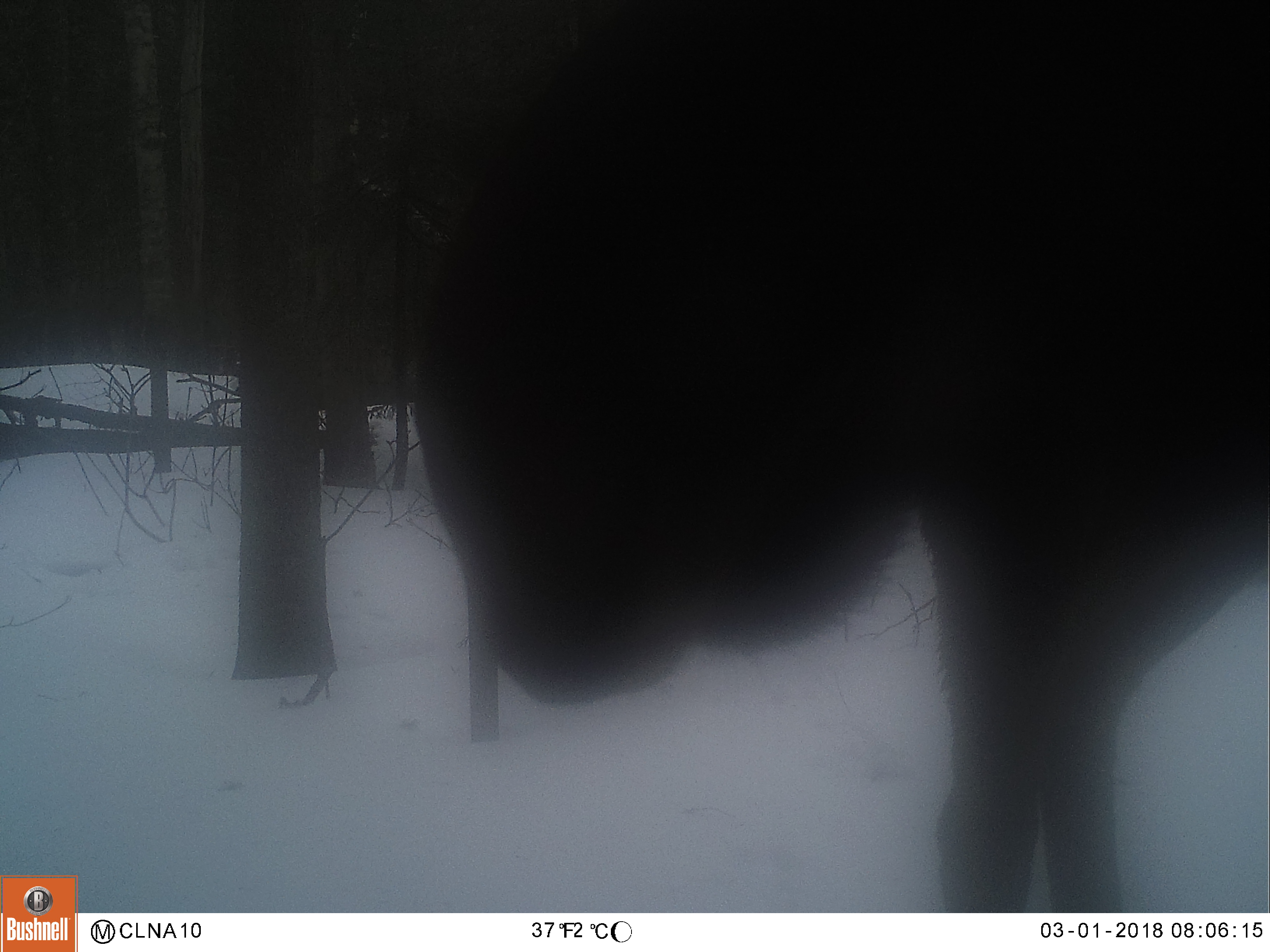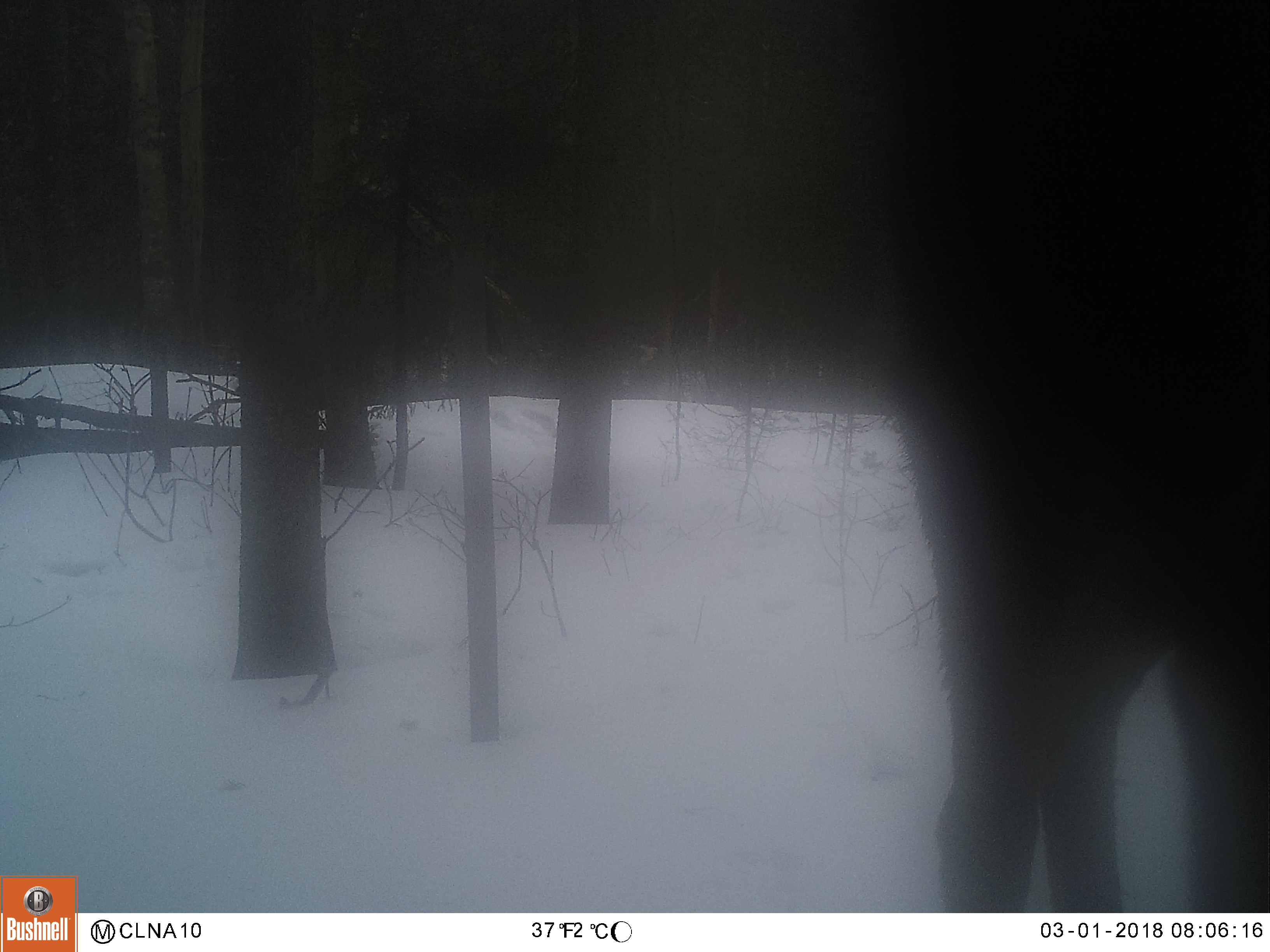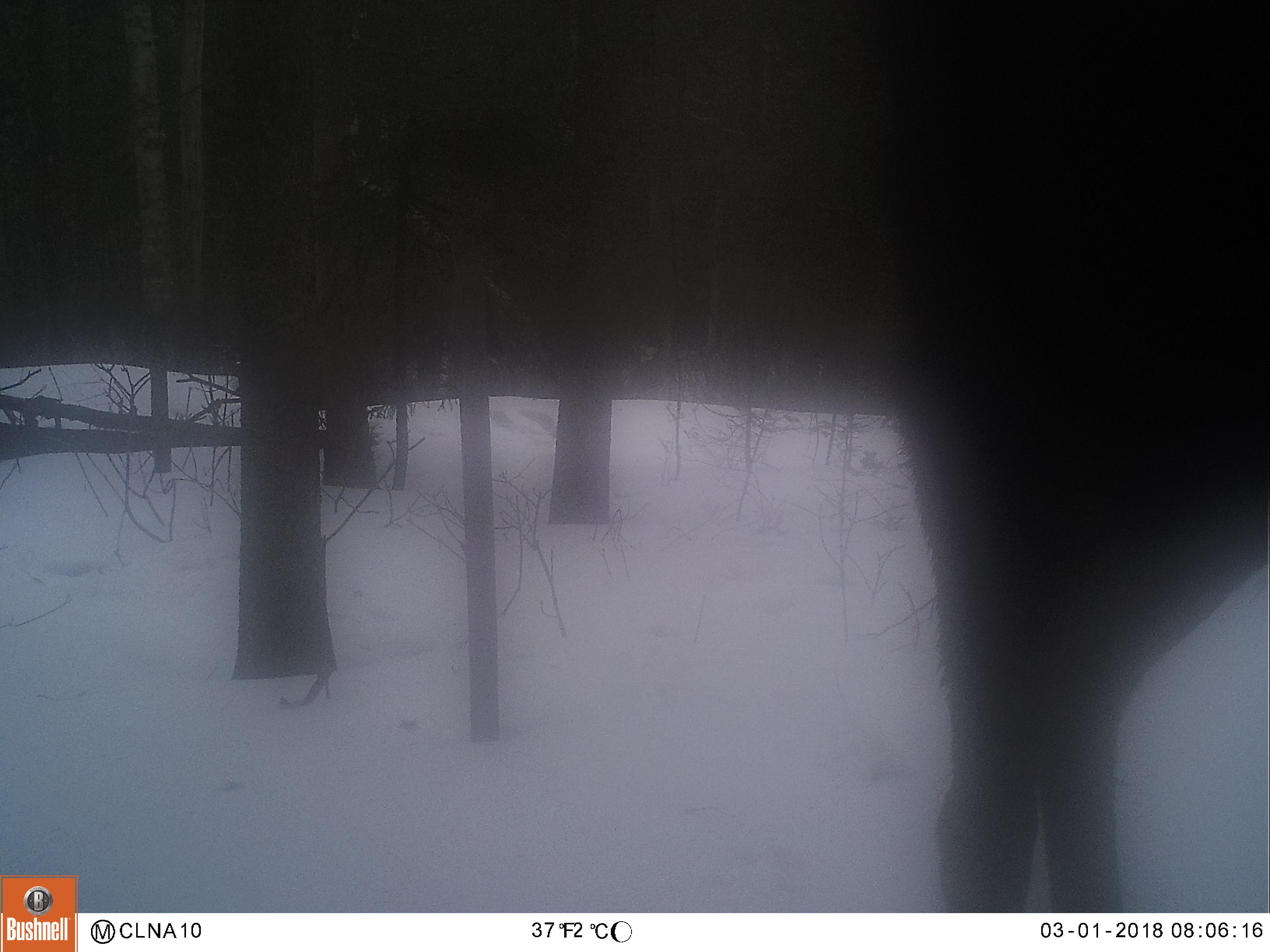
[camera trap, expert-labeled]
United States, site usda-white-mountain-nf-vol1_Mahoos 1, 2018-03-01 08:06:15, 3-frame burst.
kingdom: Animalia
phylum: Chordata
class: Mammalia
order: Artiodactyla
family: Cervidae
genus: Alces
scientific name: Alces alces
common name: moose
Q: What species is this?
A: Moose (Alces alces).